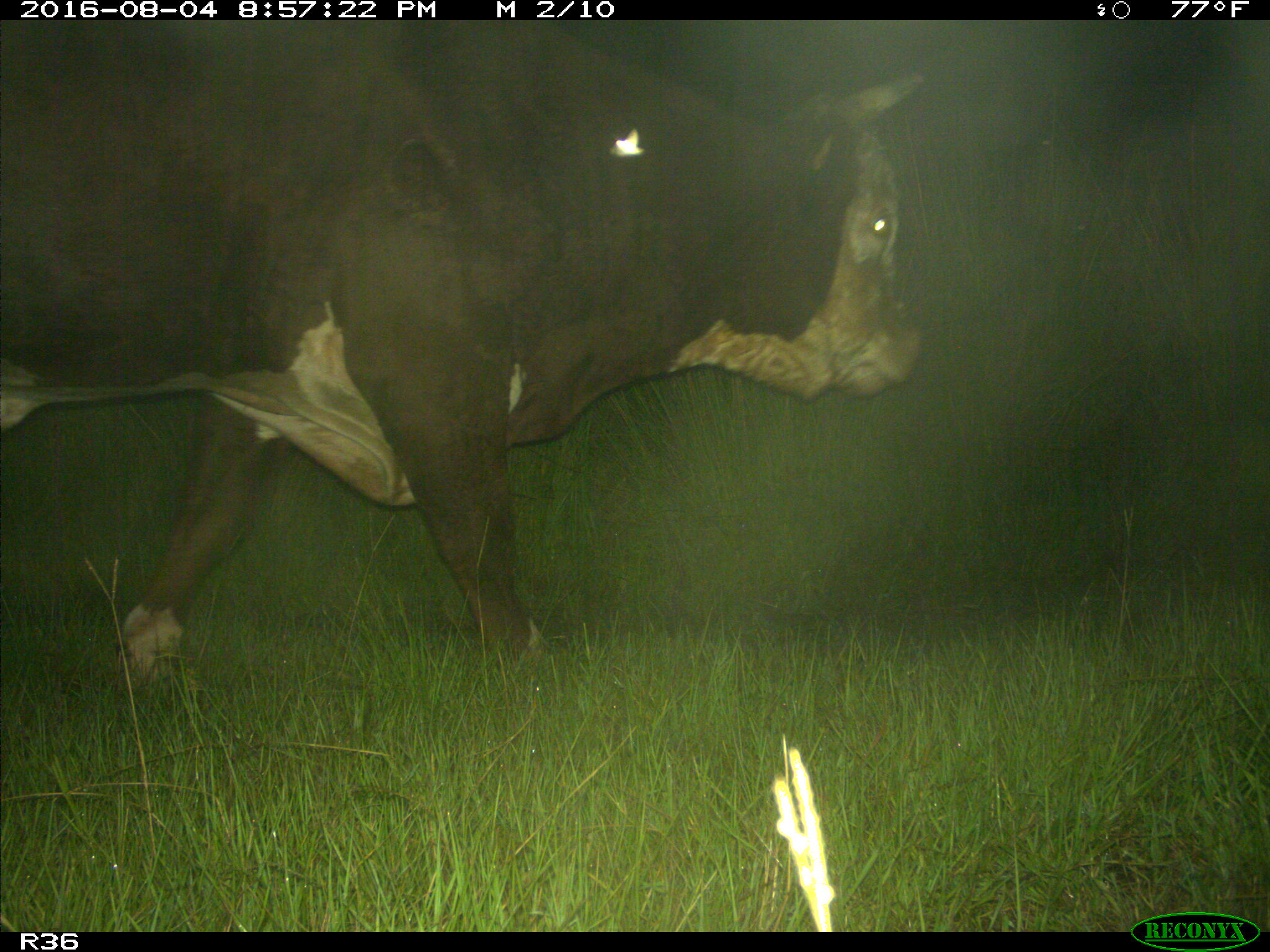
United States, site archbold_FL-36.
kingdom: Animalia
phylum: Chordata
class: Mammalia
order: Artiodactyla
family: Bovidae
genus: Bos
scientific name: Bos taurus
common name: domestic cow